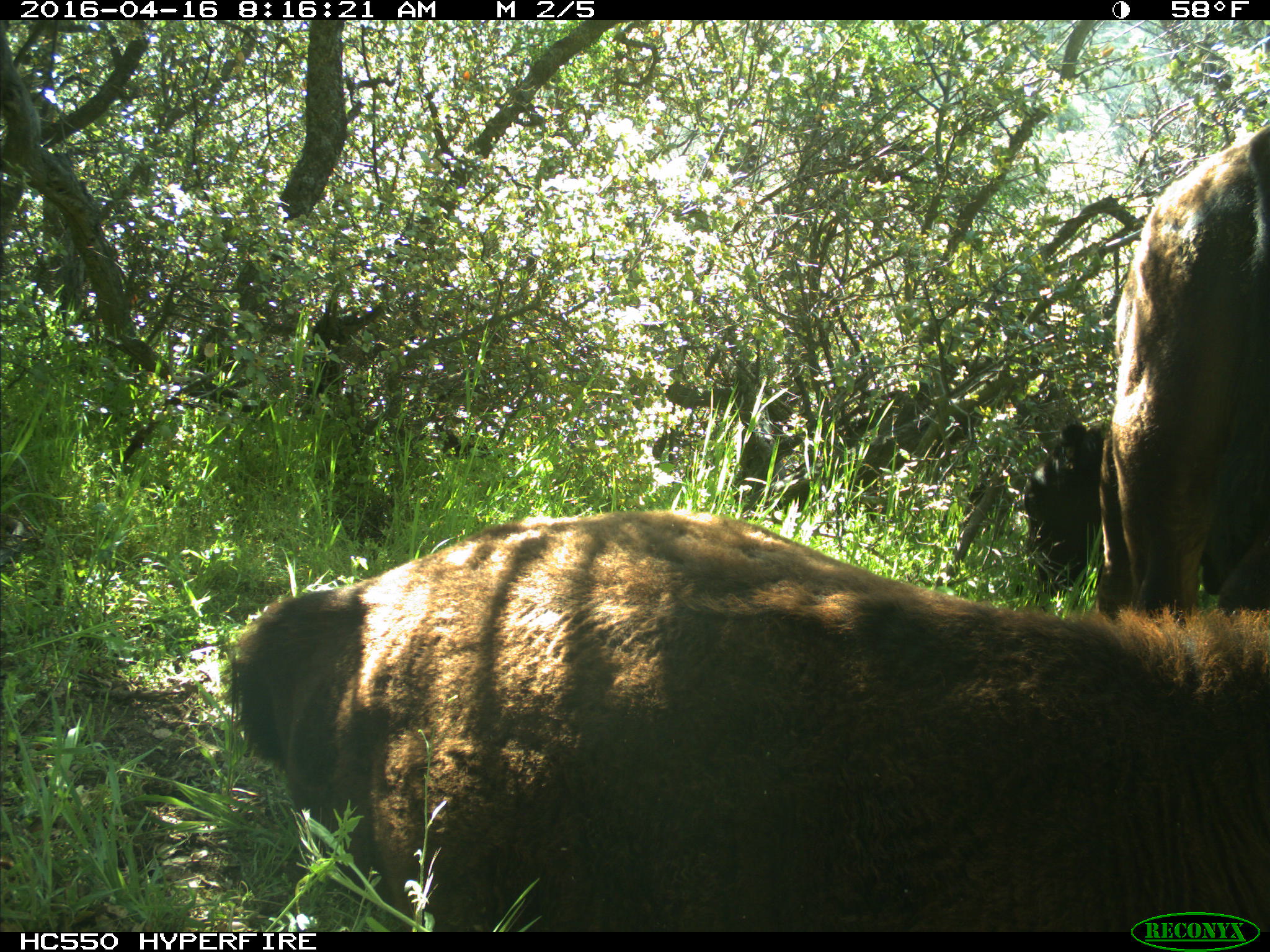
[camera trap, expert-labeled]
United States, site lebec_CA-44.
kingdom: Animalia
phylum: Chordata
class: Mammalia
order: Artiodactyla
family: Bovidae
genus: Bos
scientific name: Bos taurus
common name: domestic cow